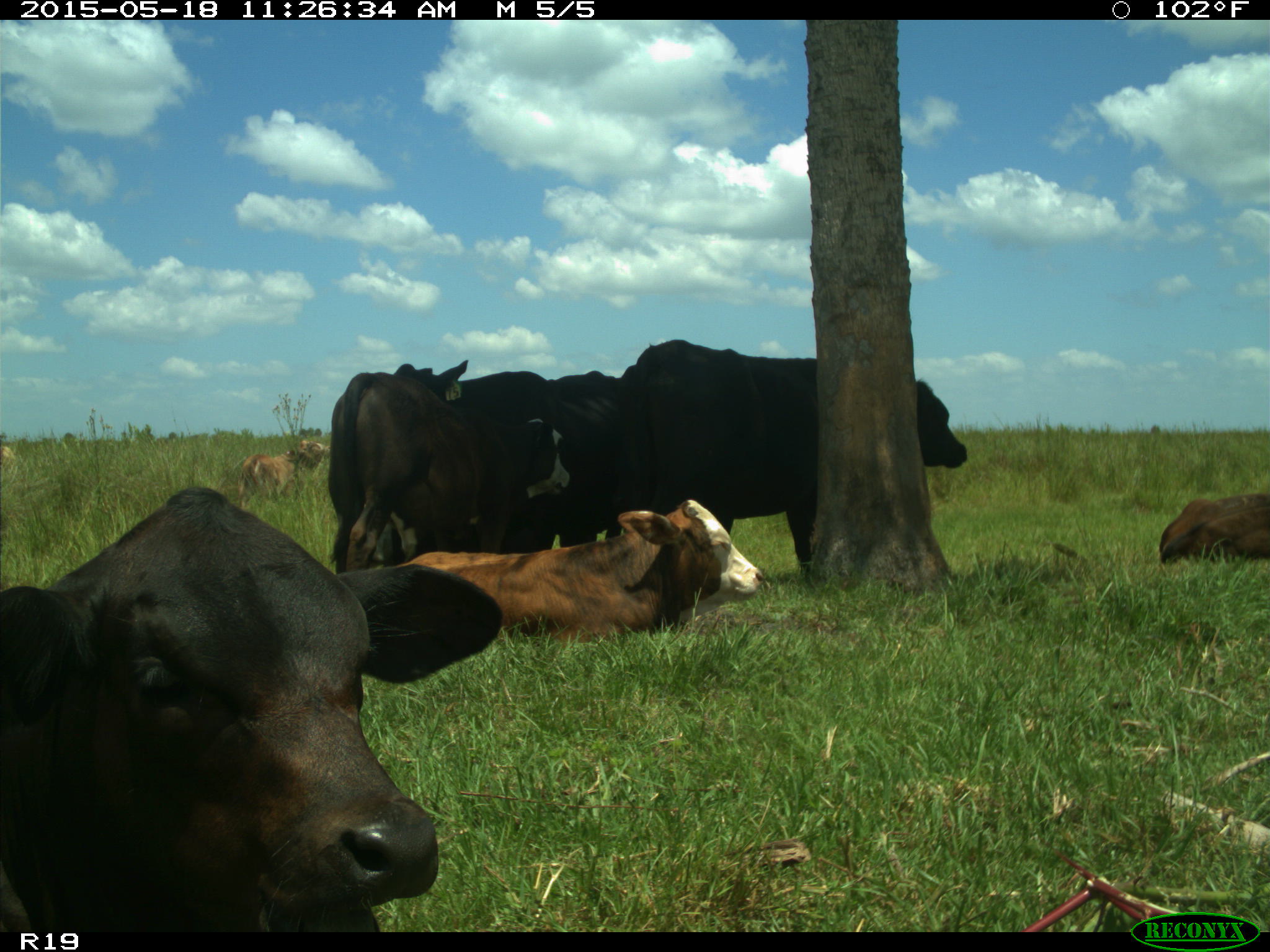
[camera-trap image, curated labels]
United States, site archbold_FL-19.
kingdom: Animalia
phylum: Chordata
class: Mammalia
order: Artiodactyla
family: Bovidae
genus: Bos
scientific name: Bos taurus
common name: domestic cow